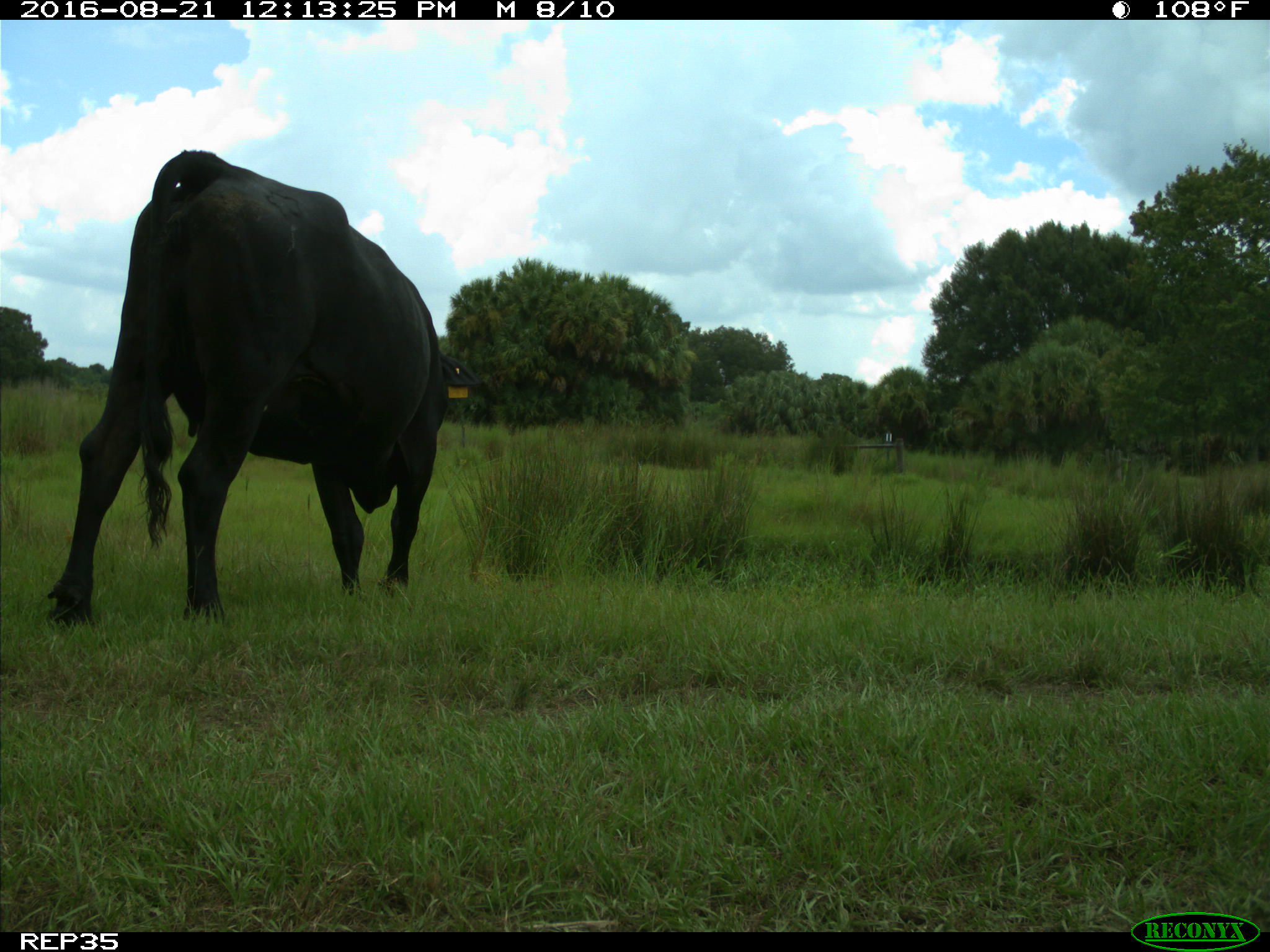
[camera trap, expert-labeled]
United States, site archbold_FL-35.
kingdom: Animalia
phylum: Chordata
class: Mammalia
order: Artiodactyla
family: Bovidae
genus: Bos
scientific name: Bos taurus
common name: domestic cow